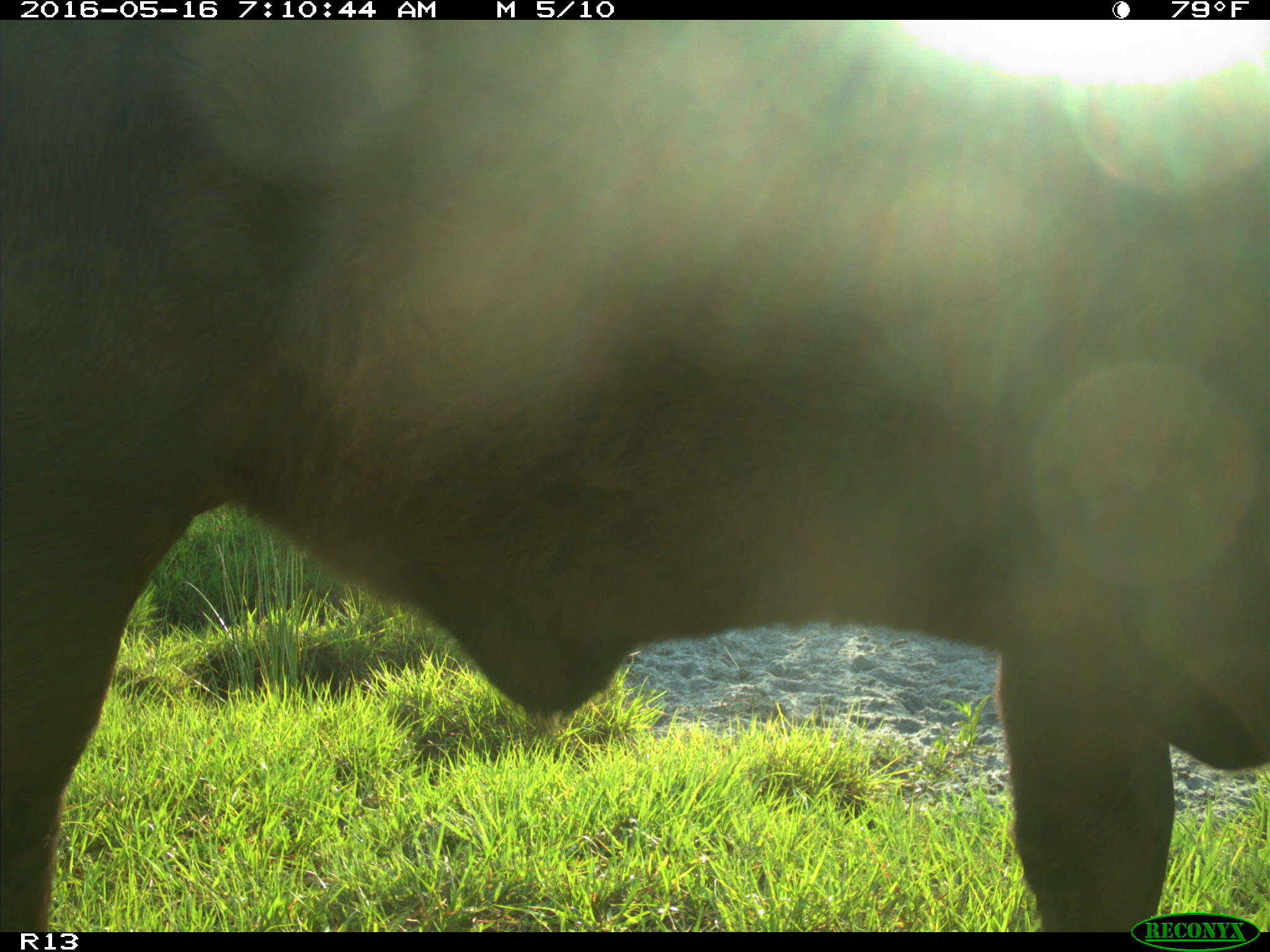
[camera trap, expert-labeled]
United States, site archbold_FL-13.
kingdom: Animalia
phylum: Chordata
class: Mammalia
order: Artiodactyla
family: Bovidae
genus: Bos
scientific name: Bos taurus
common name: domestic cow